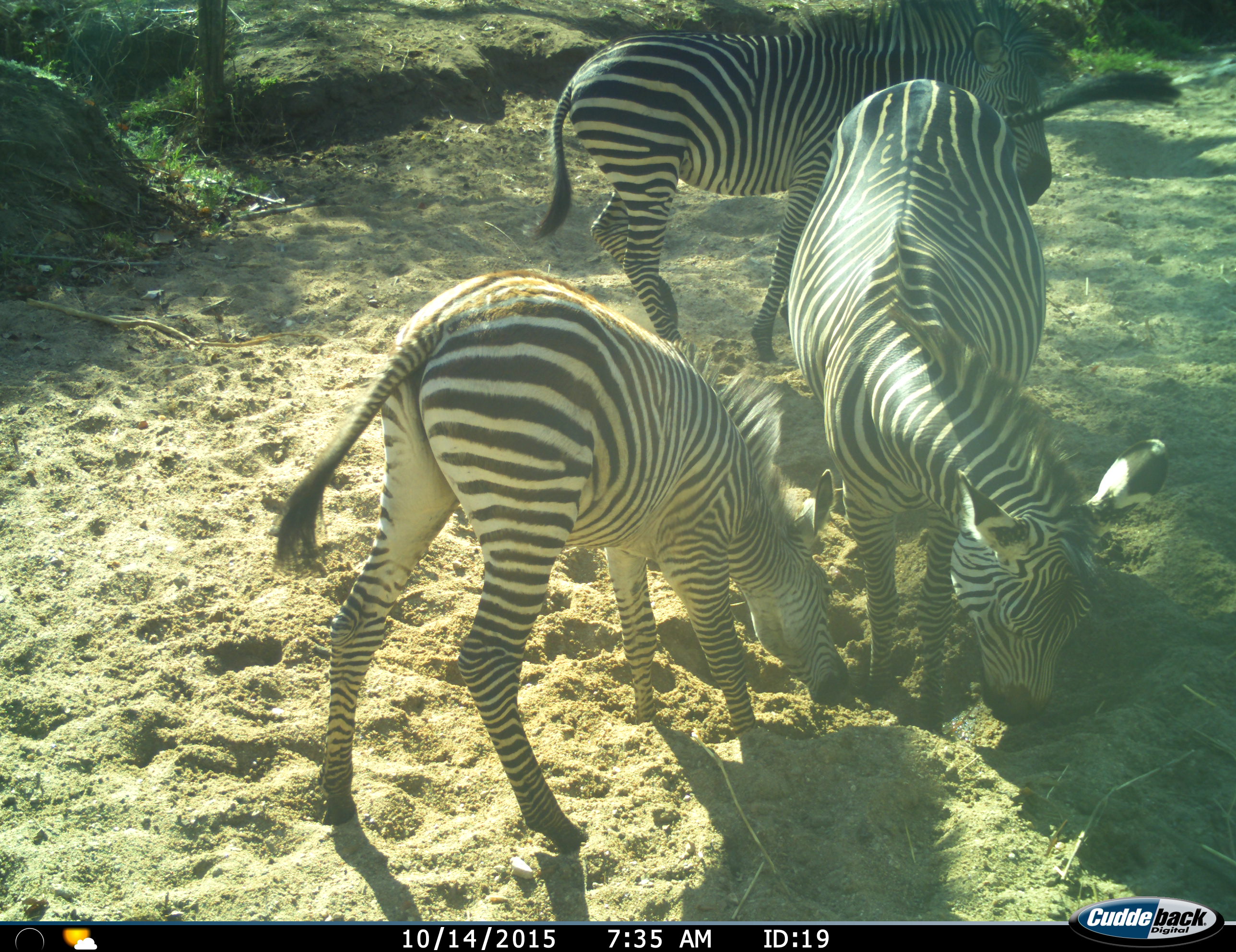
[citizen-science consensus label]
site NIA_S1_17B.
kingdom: Animalia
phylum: Chordata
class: Mammalia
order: Perissodactyla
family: Equidae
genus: Equus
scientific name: Equus quagga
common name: plains zebra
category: zebraplains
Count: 3.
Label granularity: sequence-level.